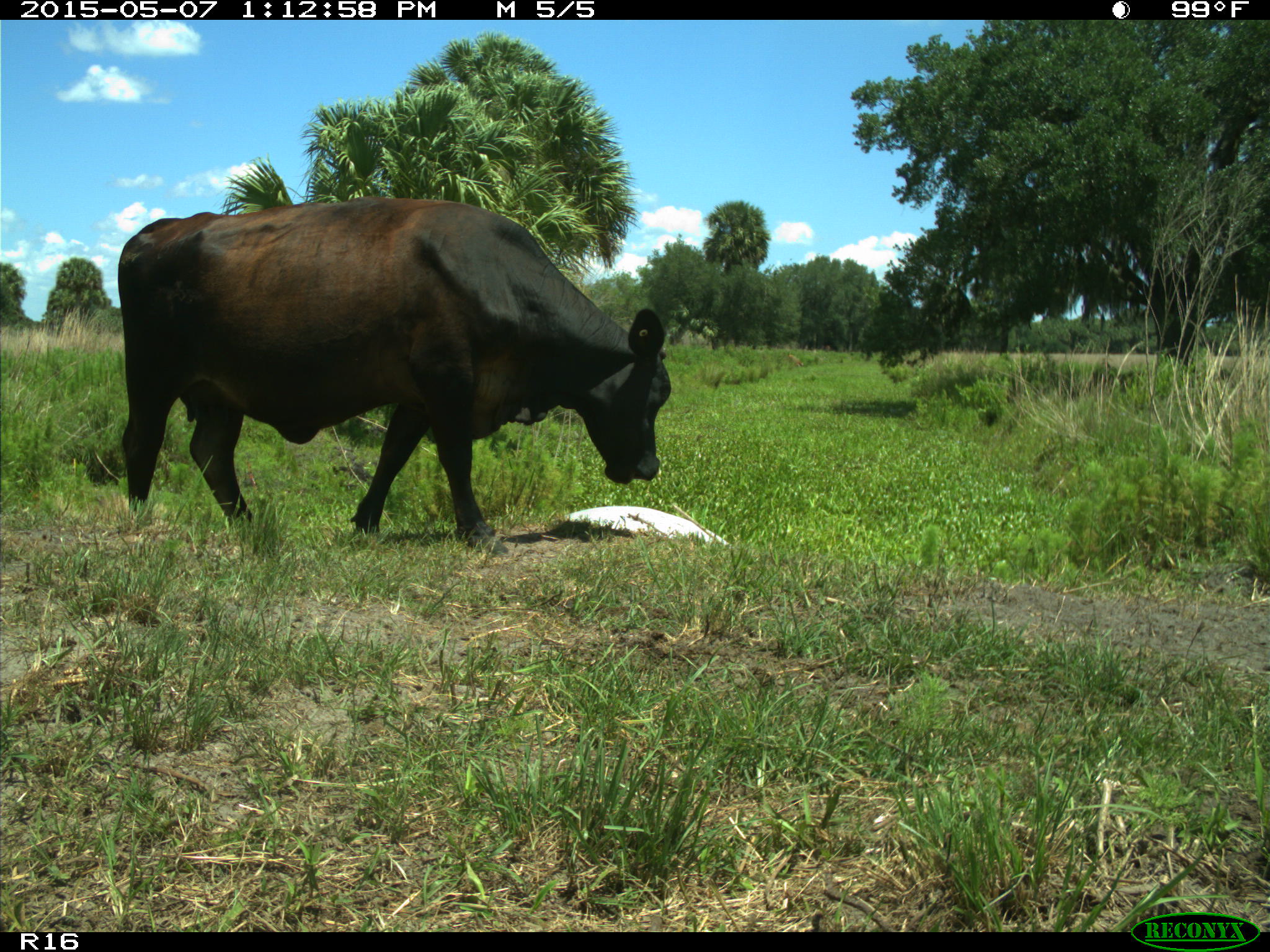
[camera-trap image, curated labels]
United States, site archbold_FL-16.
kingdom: Animalia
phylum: Chordata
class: Mammalia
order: Artiodactyla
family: Bovidae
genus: Bos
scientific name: Bos taurus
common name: domestic cow